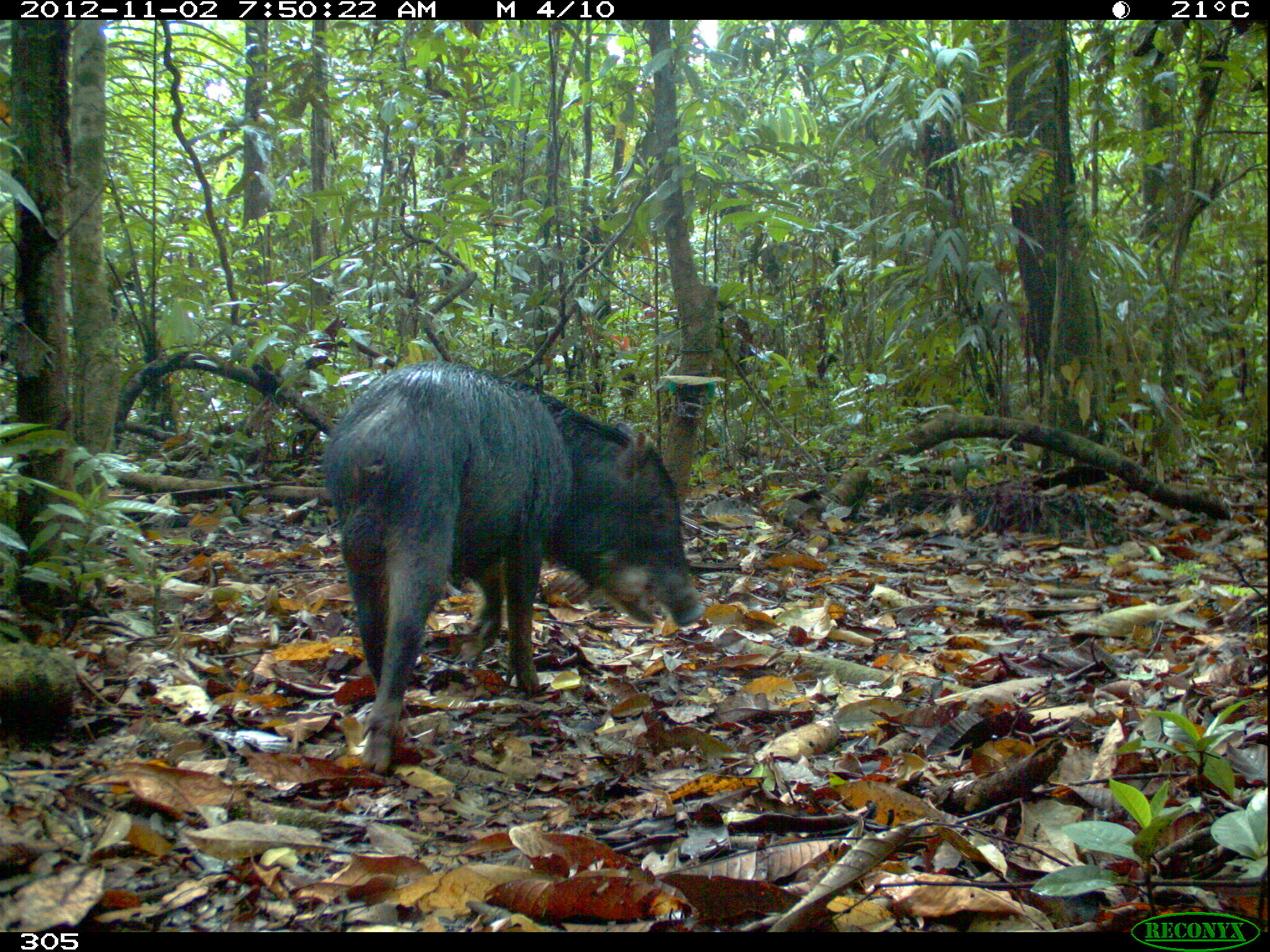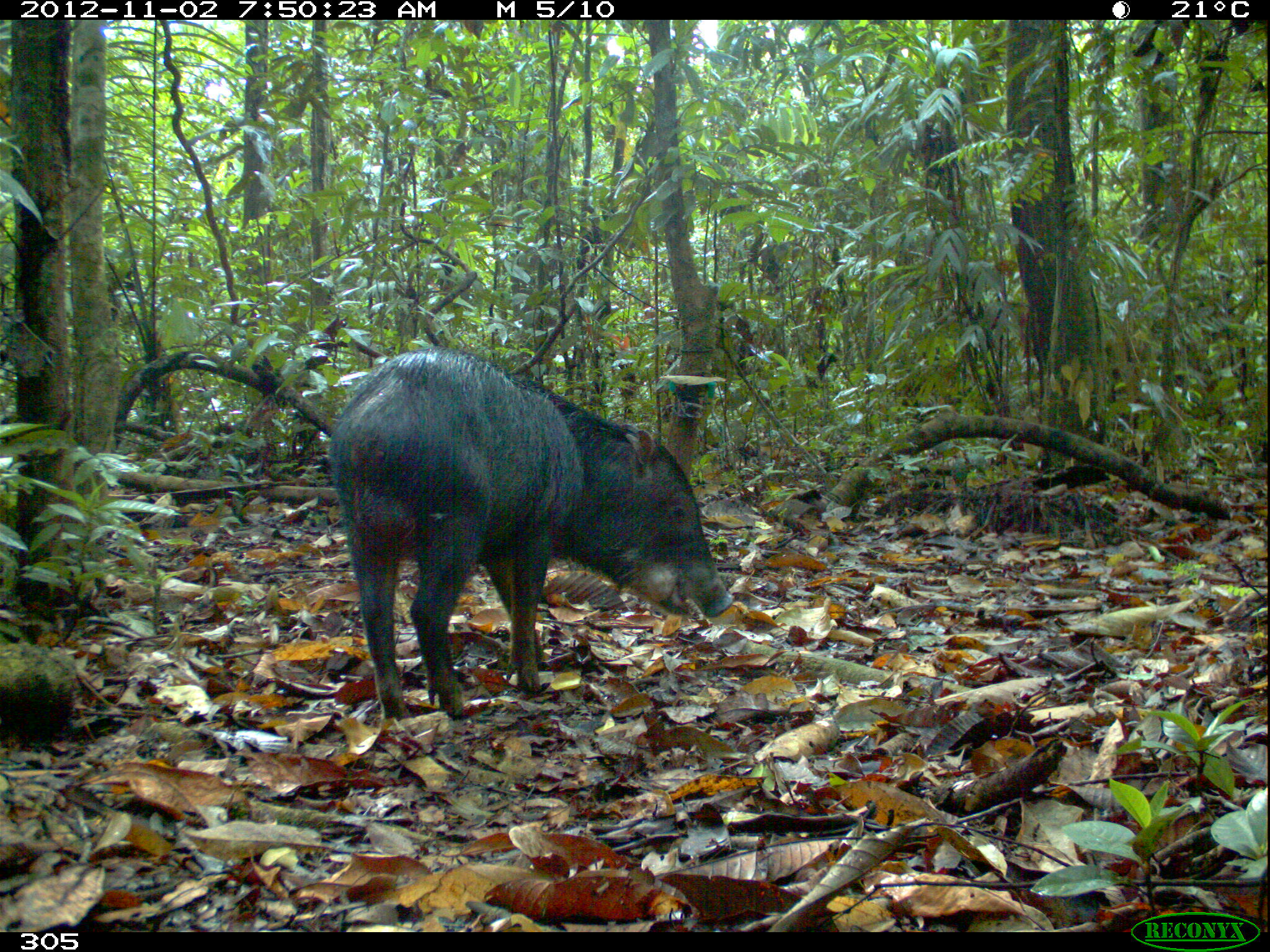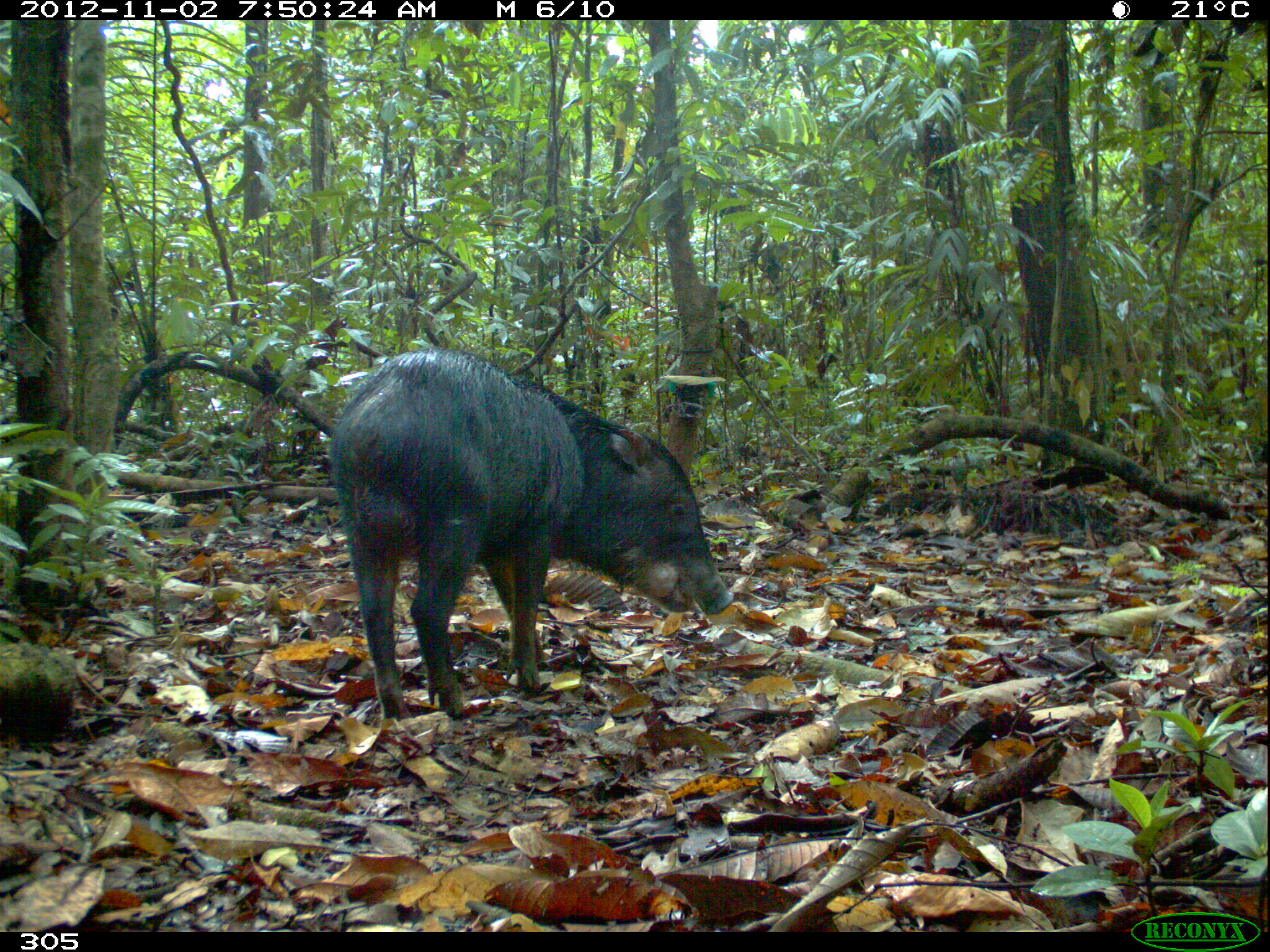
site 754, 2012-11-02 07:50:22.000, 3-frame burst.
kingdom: Animalia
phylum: Chordata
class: Mammalia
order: Artiodactyla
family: Tayassuidae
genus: Tayassu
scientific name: Tayassu pecari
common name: white-lipped peccary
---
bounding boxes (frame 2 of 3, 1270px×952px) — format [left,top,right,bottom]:
tayassu pecari: [330,352,731,721]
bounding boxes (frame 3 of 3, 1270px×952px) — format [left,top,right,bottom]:
tayassu pecari: [330,345,729,715]